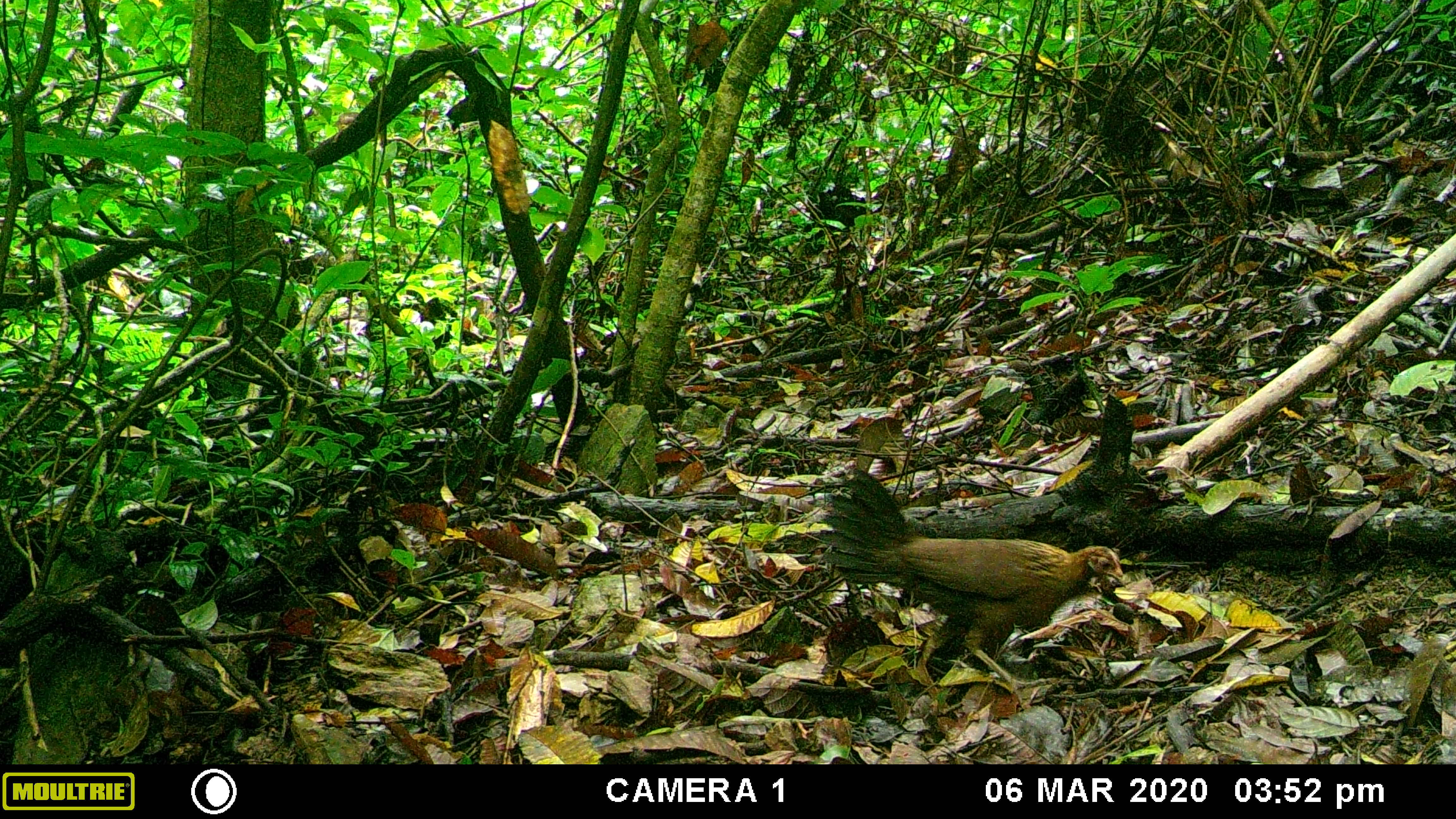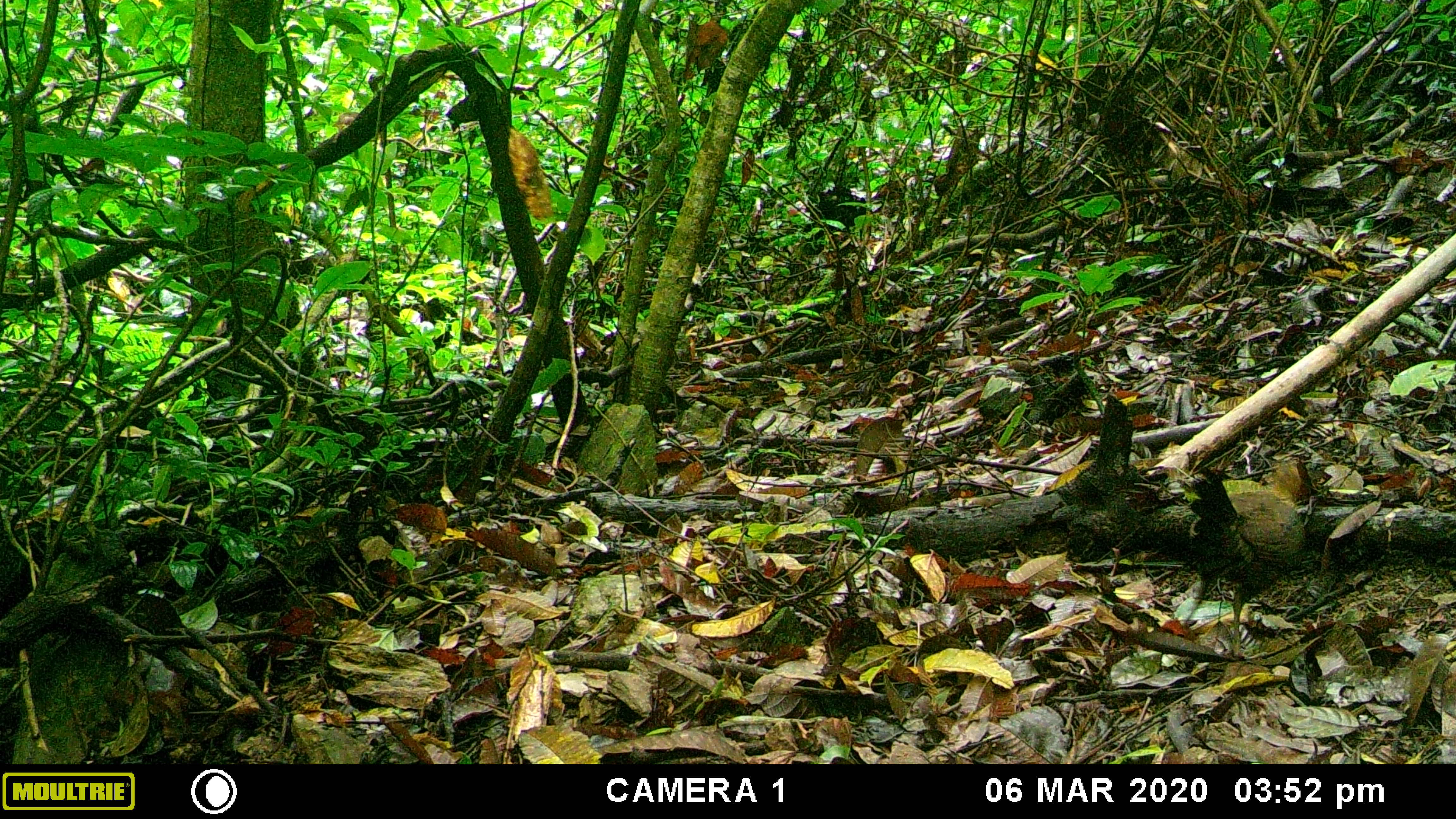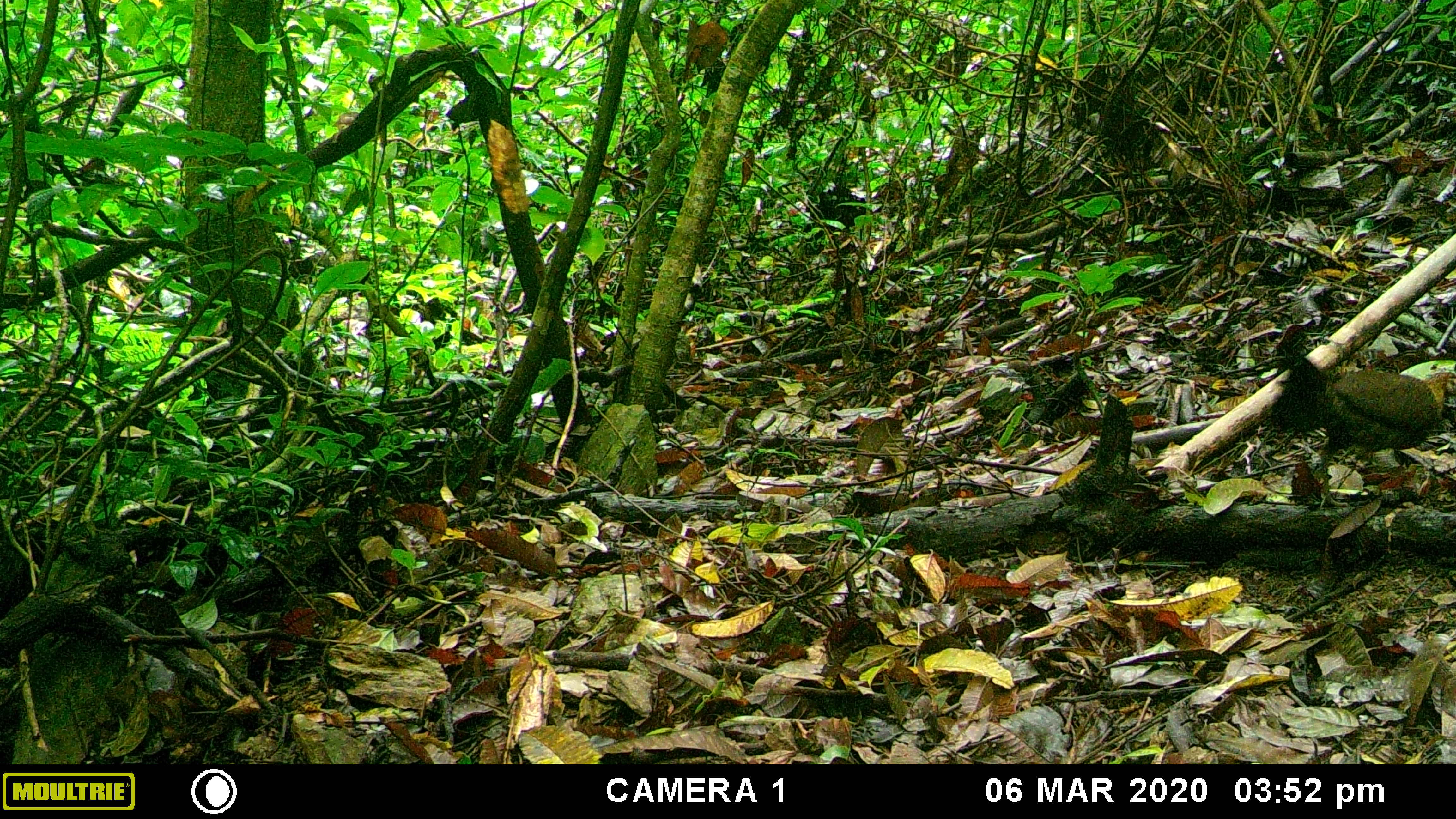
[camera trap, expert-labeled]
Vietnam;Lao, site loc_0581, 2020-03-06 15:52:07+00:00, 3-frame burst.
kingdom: Animalia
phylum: Chordata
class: Aves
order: Galliformes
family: Phasianidae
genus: Gallus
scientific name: Gallus gallus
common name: red junglefowl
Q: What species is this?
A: Red junglefowl (Gallus gallus).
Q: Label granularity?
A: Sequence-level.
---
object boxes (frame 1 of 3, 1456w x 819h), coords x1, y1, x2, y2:
red junglefowl: 812, 467, 1125, 661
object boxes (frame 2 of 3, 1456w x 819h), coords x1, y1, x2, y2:
red junglefowl: 1181, 460, 1317, 658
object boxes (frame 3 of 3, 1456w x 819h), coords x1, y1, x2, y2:
red junglefowl: 1266, 355, 1456, 510